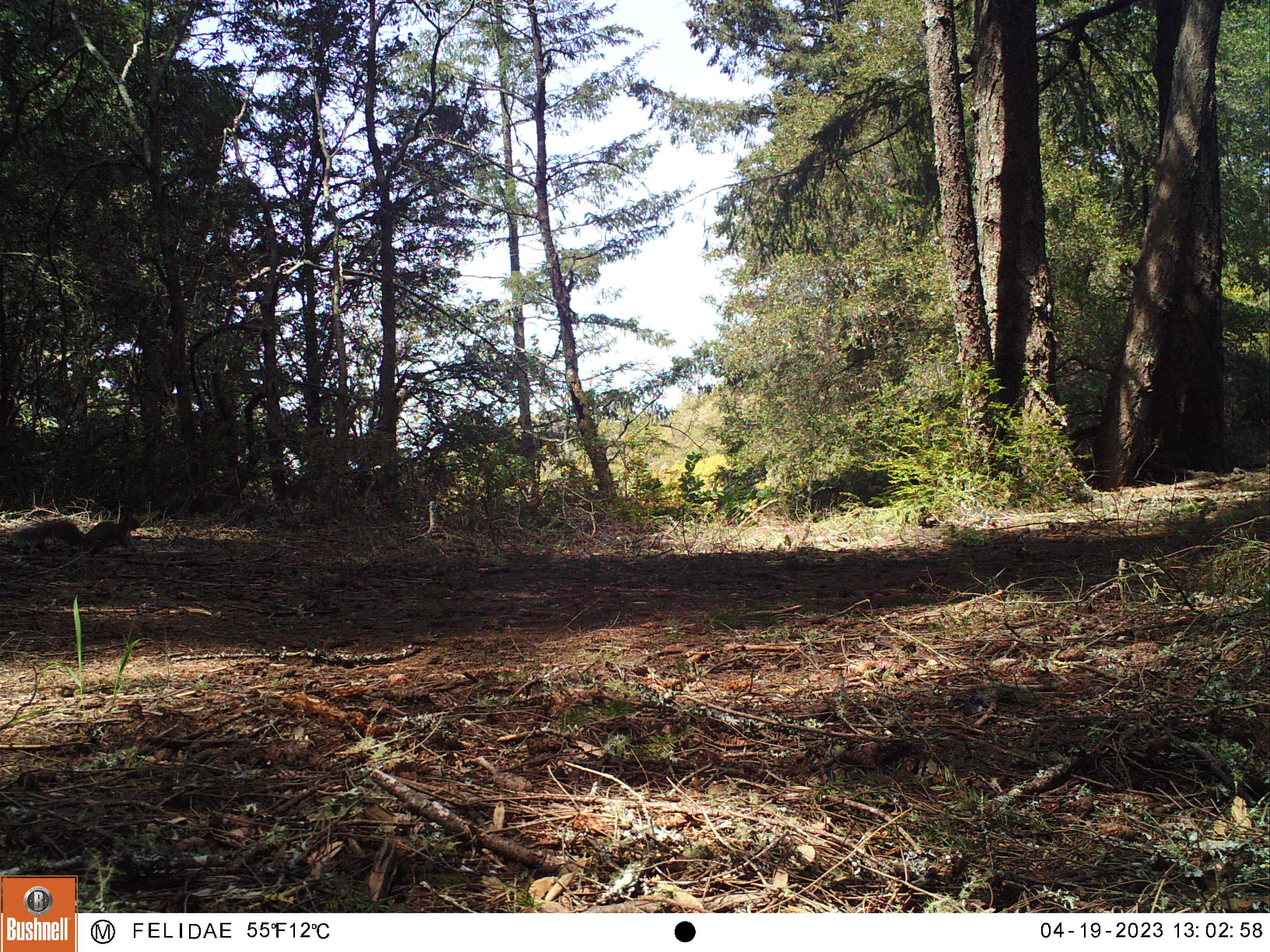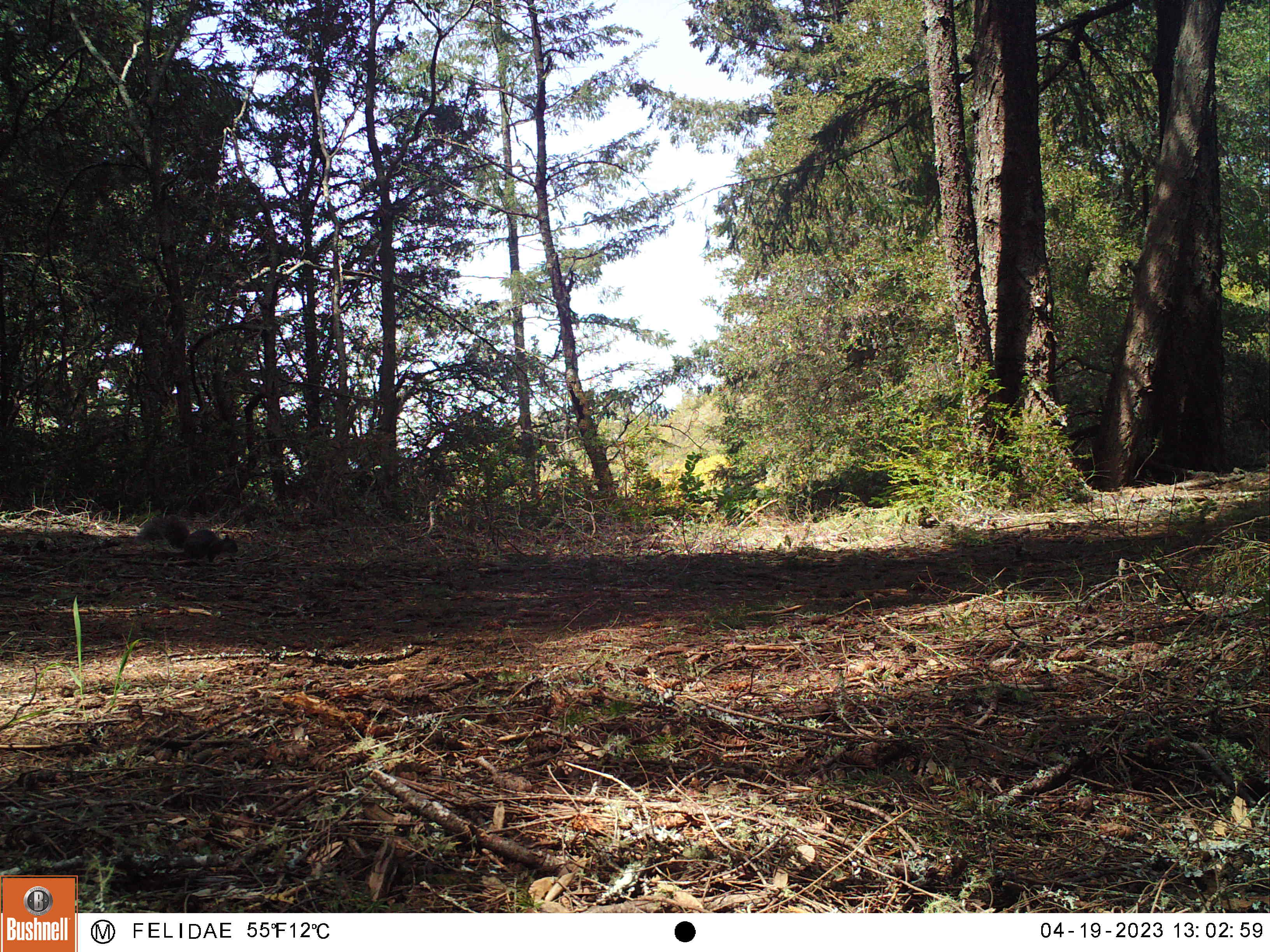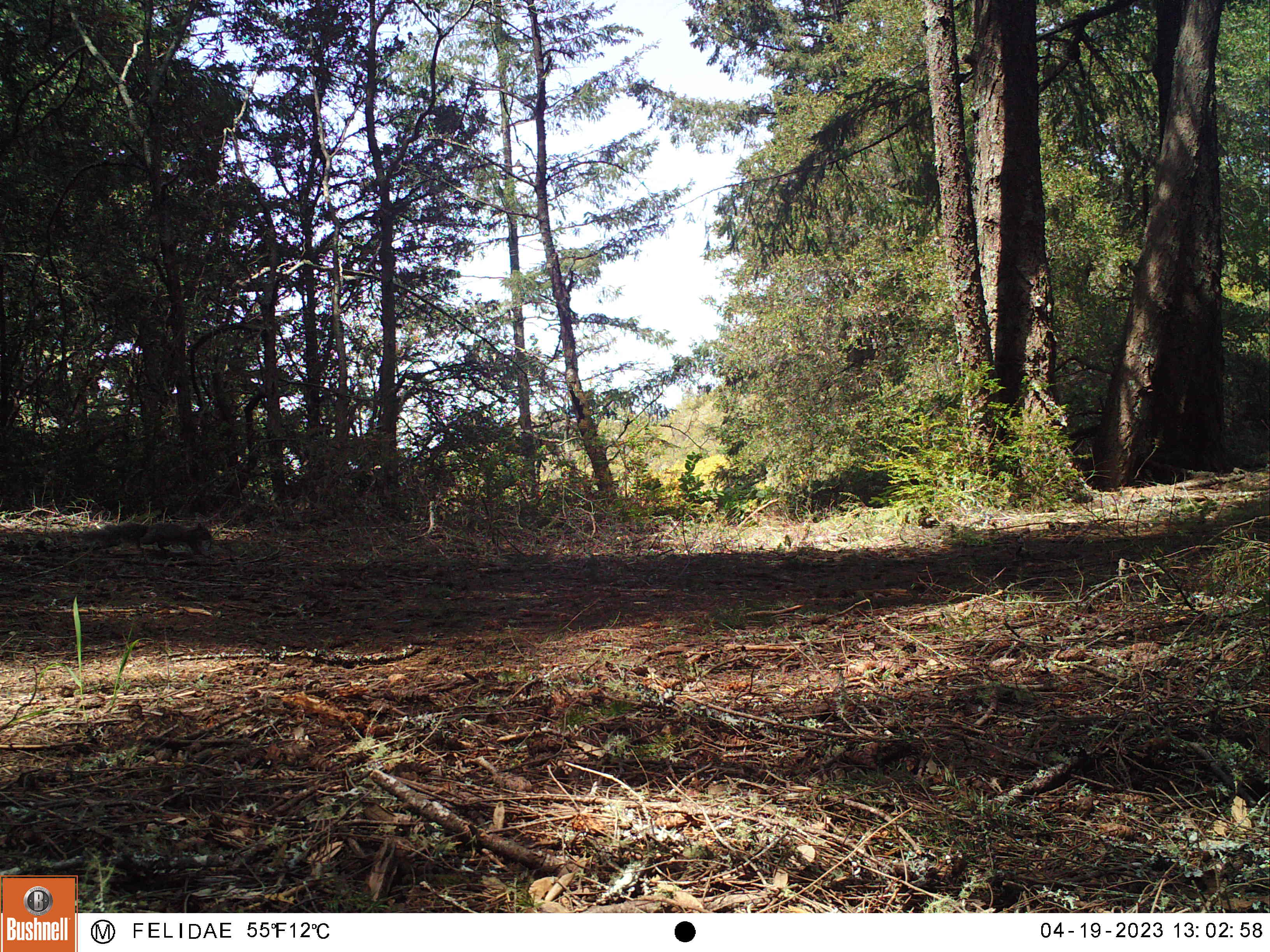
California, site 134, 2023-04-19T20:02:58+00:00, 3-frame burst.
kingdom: Animalia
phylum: Chordata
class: Mammalia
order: Rodentia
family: Sciuridae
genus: Sciurus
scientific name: Sciurus griseus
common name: western gray squirrel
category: western grey squirrel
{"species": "western grey squirrel (western gray squirrel) (Sciurus griseus)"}